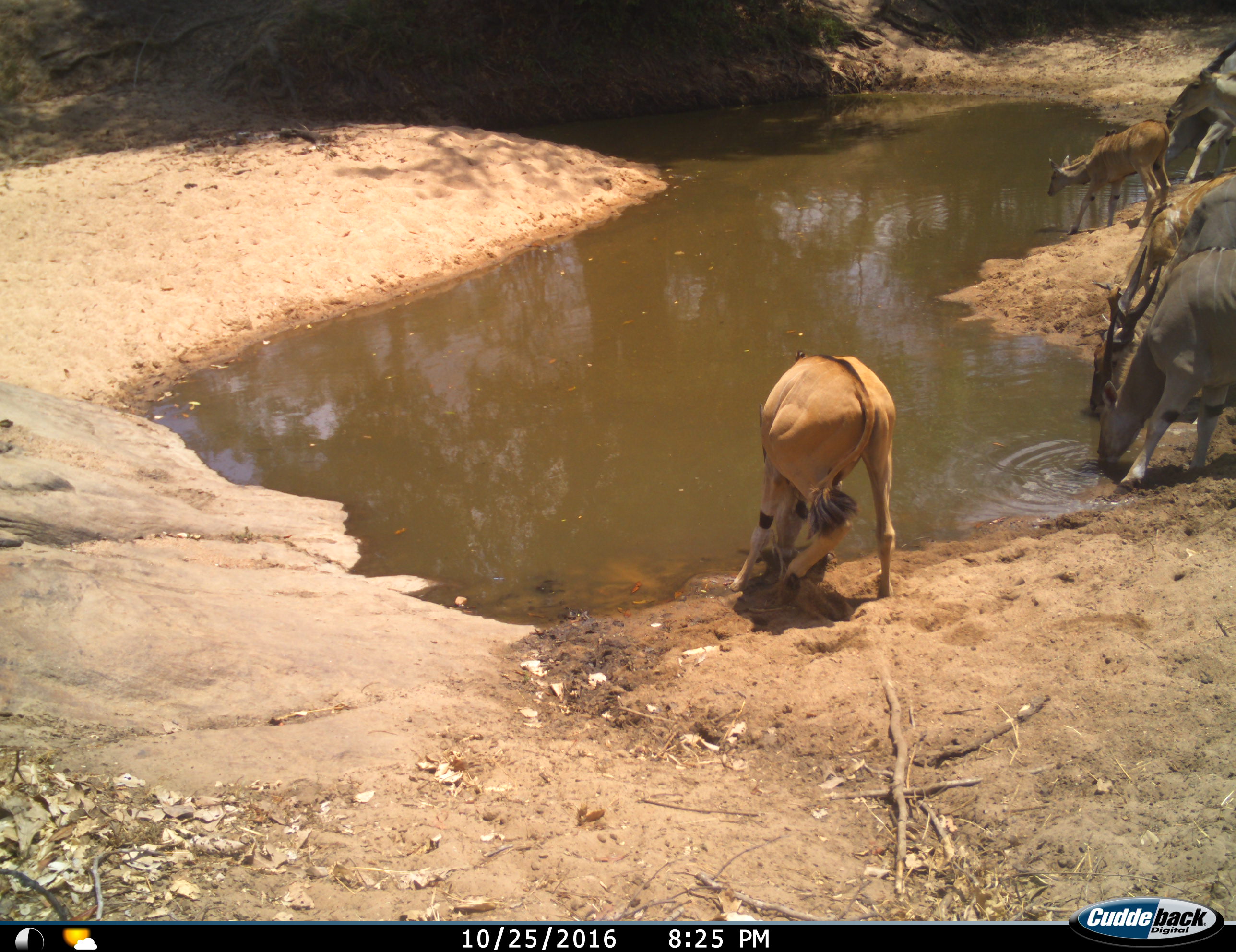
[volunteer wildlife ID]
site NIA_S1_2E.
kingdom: Animalia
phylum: Chordata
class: Mammalia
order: Artiodactyla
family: Bovidae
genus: Tragelaphus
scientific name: Tragelaphus oryx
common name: eland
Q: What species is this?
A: Eland (Tragelaphus oryx).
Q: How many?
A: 6.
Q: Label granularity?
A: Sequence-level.